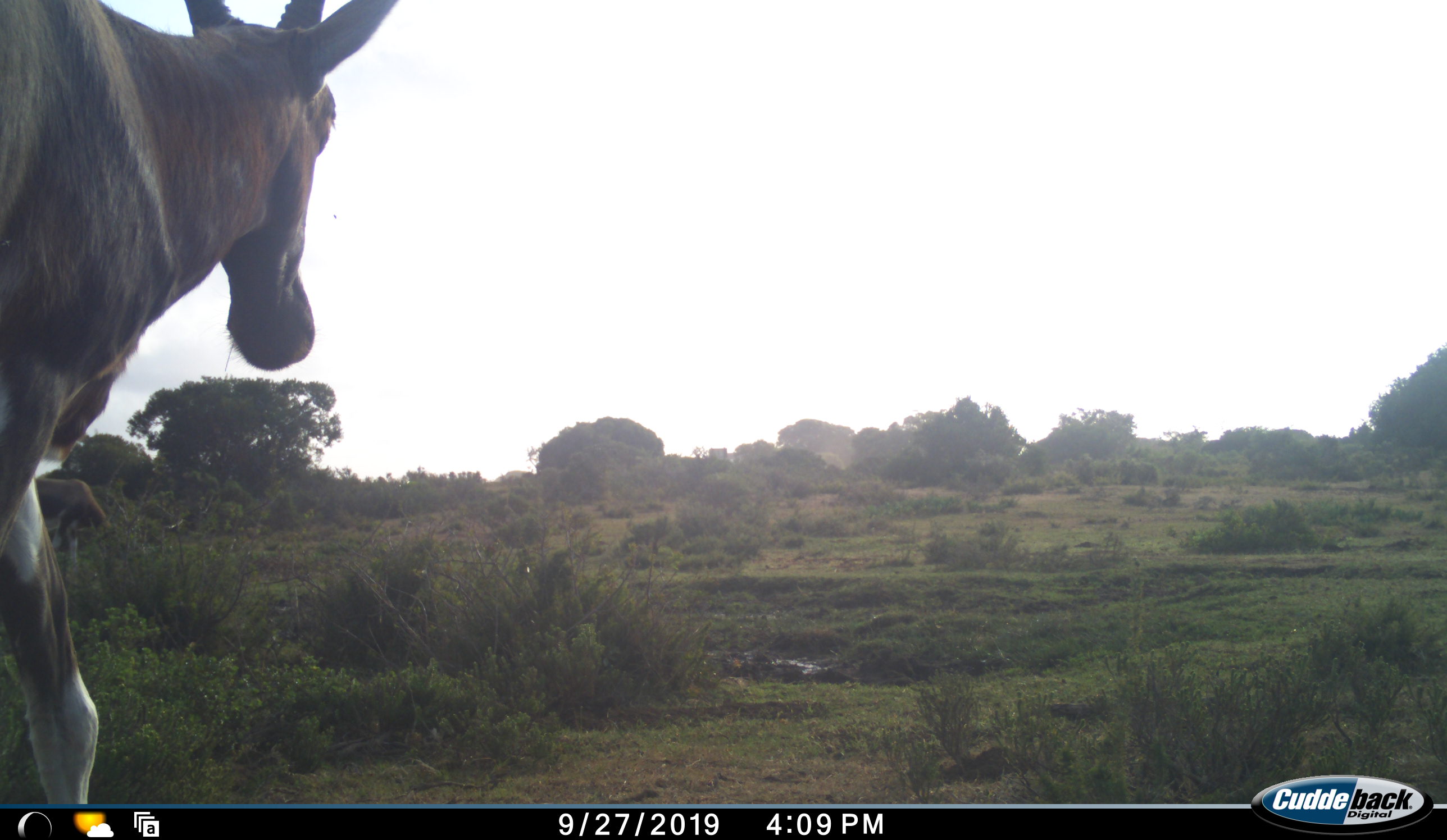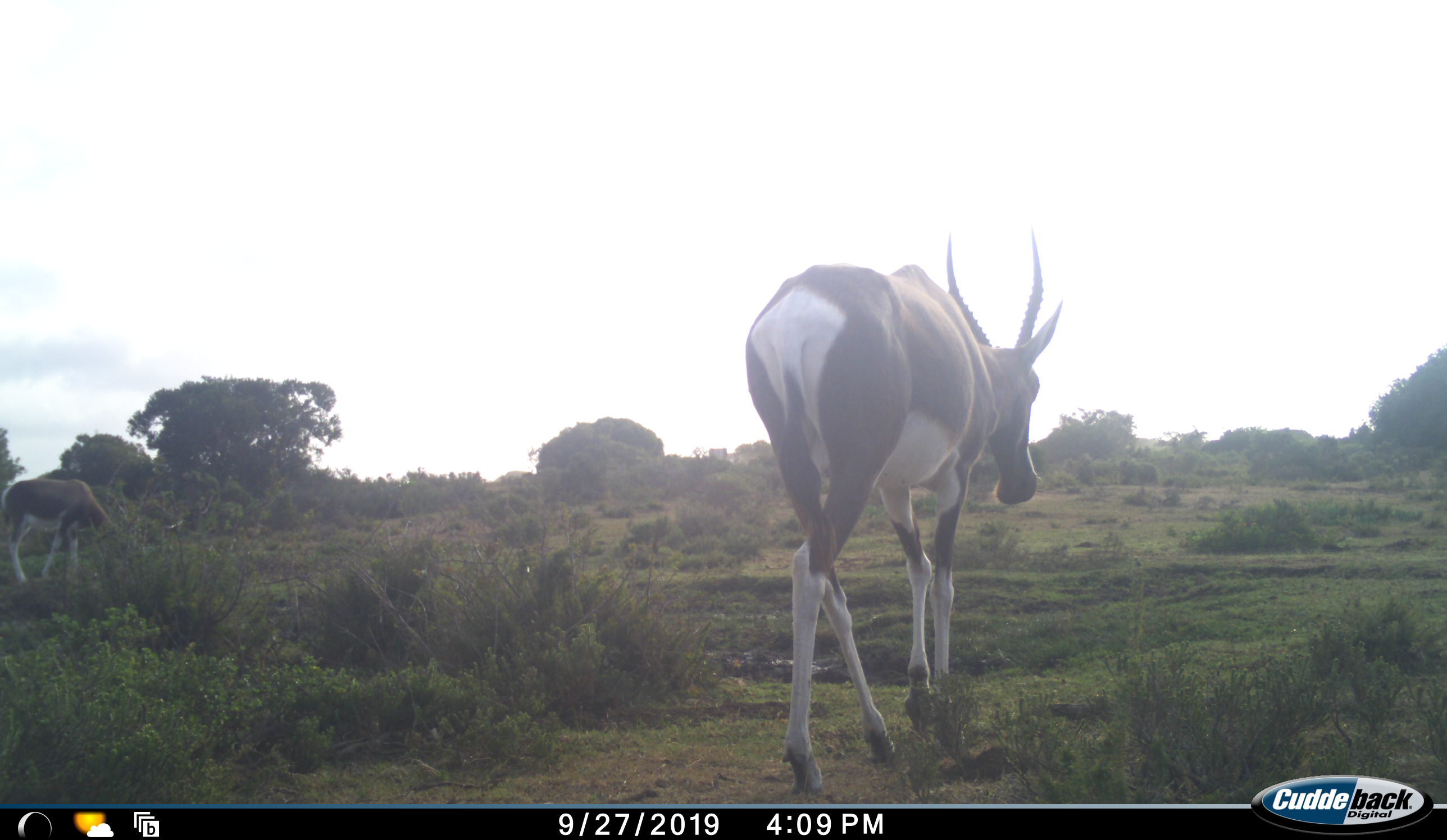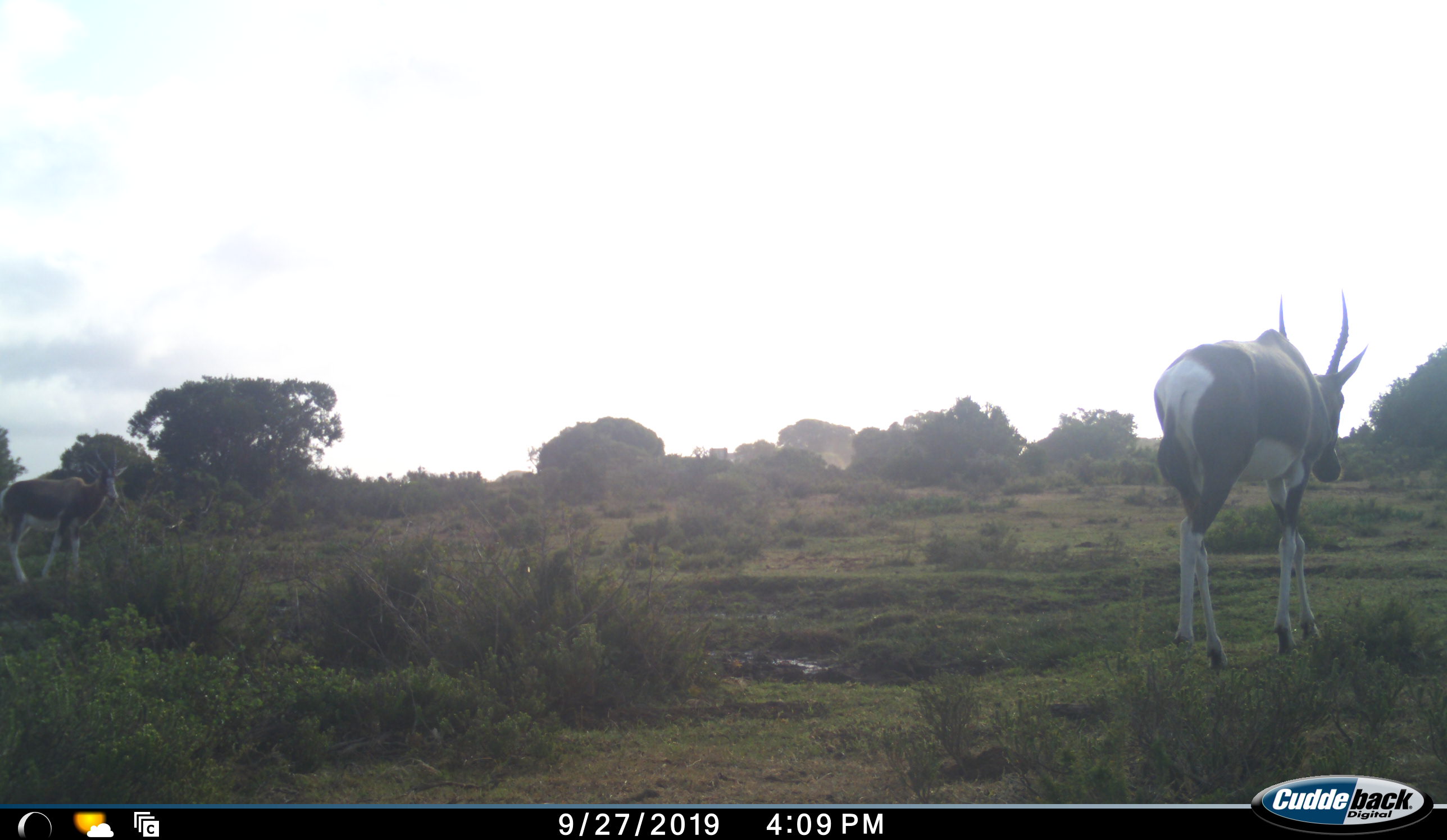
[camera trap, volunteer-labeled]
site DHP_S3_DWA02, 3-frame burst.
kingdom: Animalia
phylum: Chordata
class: Mammalia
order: Artiodactyla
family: Bovidae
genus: Damaliscus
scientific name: Damaliscus pygargus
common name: bontebok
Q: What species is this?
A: Bontebok (Damaliscus pygargus).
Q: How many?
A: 1.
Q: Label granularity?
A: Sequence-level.